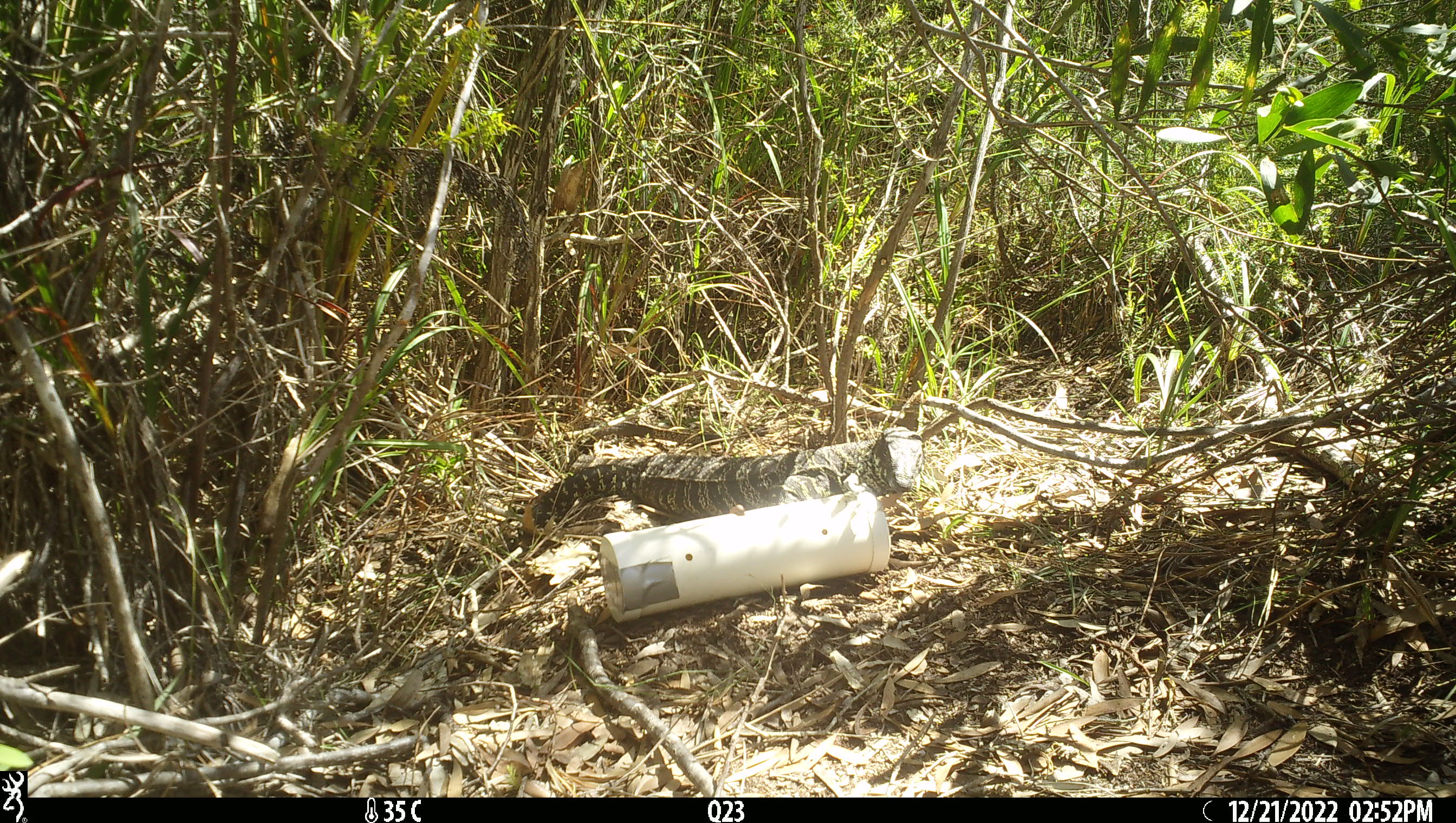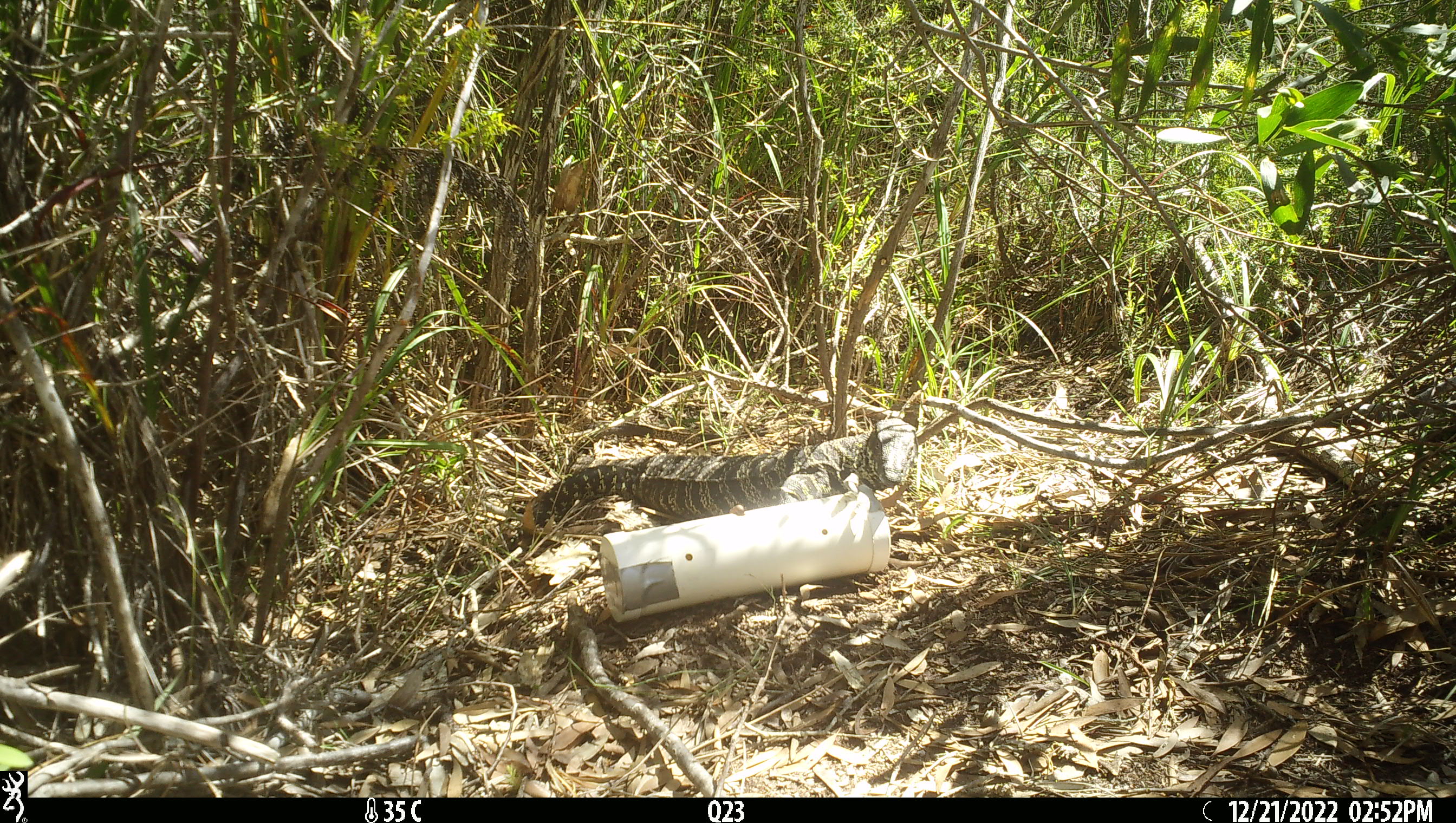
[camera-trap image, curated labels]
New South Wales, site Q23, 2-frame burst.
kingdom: Animalia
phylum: Chordata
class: Reptilia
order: Squamata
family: Varanidae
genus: Varanus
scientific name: Varanus varius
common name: lace monitor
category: goanna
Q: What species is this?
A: Goanna (lace monitor) (Varanus varius).